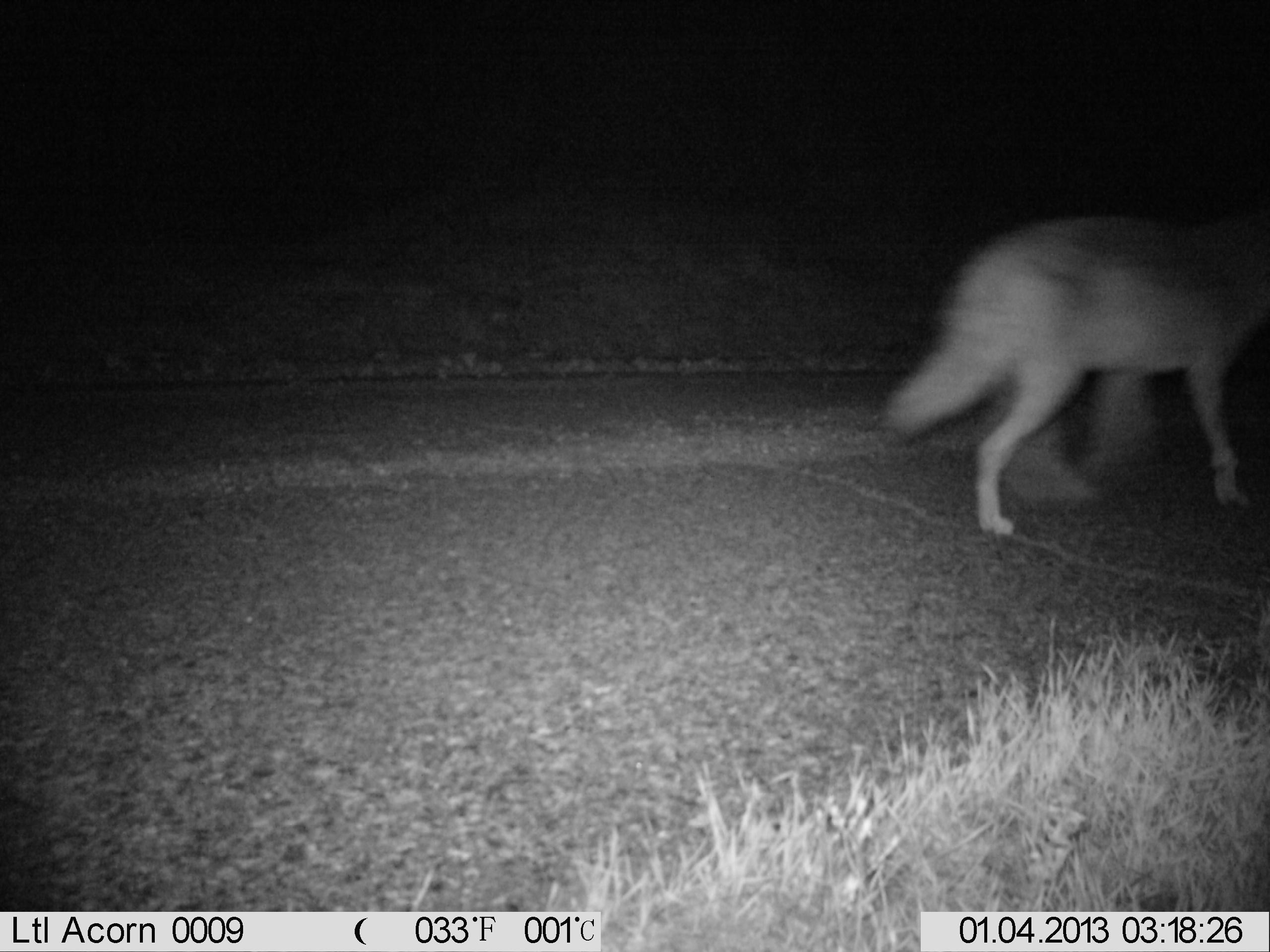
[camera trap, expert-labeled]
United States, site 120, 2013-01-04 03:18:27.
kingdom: Animalia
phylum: Chordata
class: Mammalia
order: Carnivora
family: Canidae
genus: Canis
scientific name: Canis latrans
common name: coyote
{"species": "coyote (Canis latrans)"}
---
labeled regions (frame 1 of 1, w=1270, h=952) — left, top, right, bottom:
coyote: 886, 187, 1267, 543